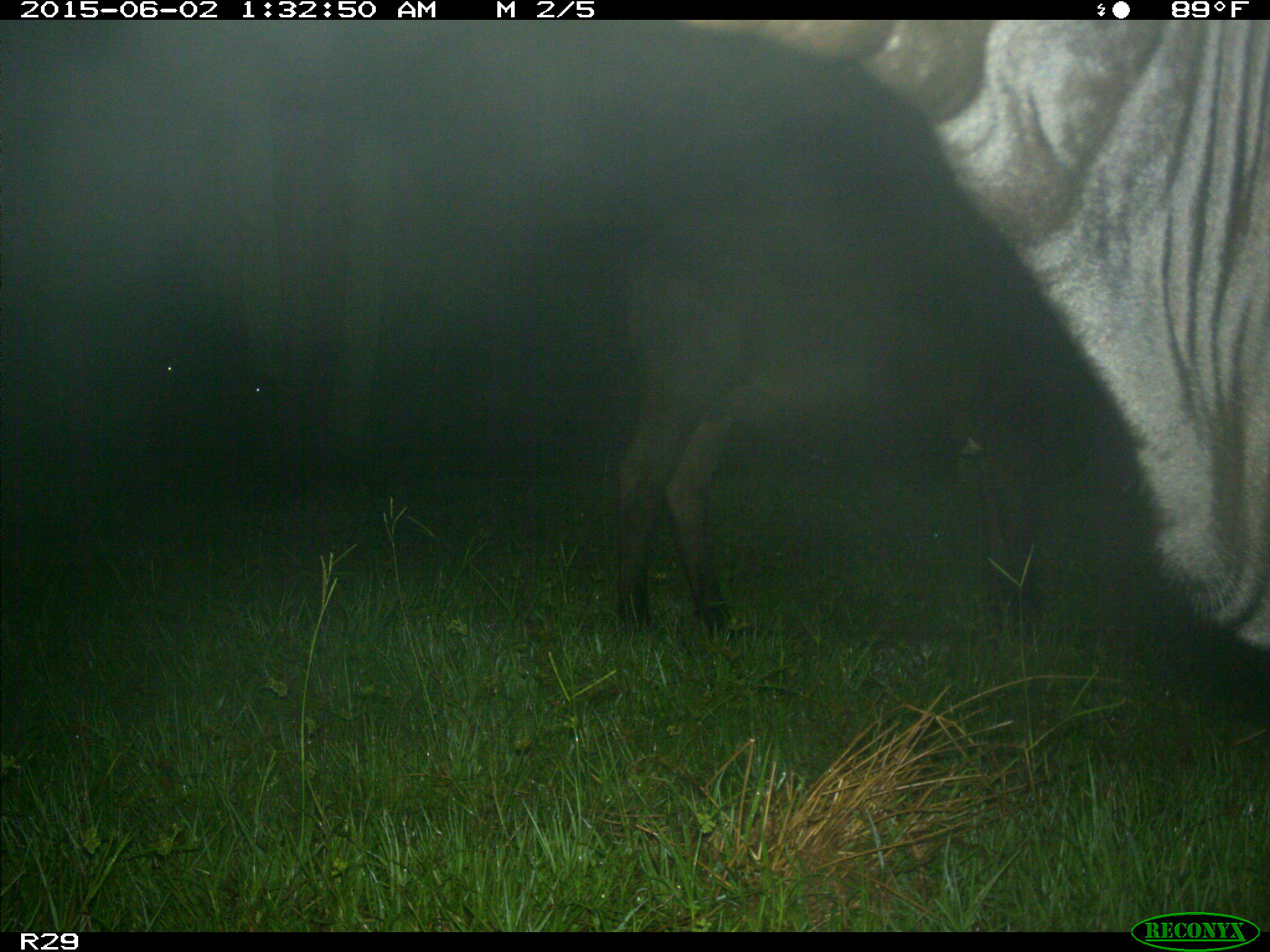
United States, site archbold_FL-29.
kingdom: Animalia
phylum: Chordata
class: Mammalia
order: Artiodactyla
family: Bovidae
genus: Bos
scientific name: Bos taurus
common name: domestic cow